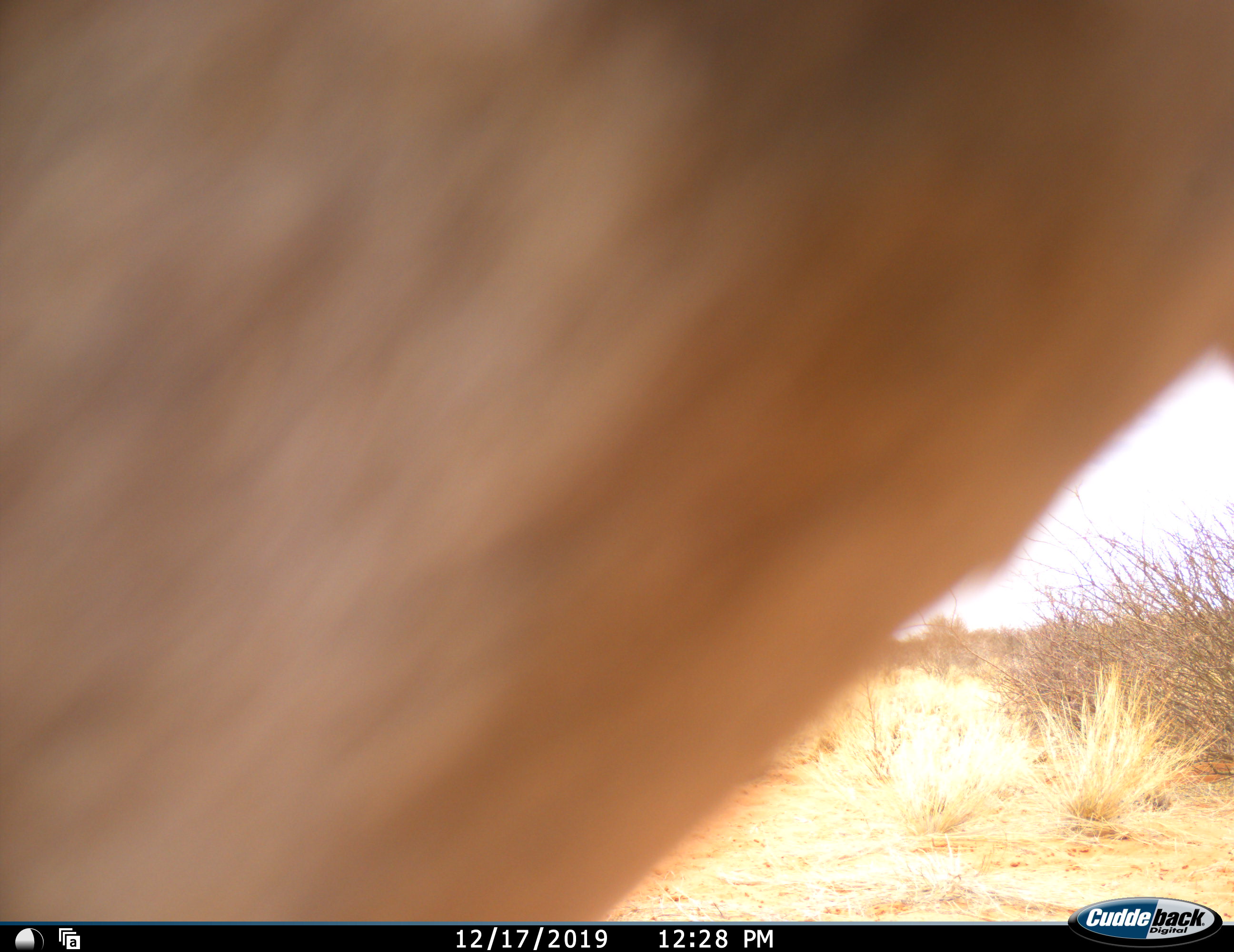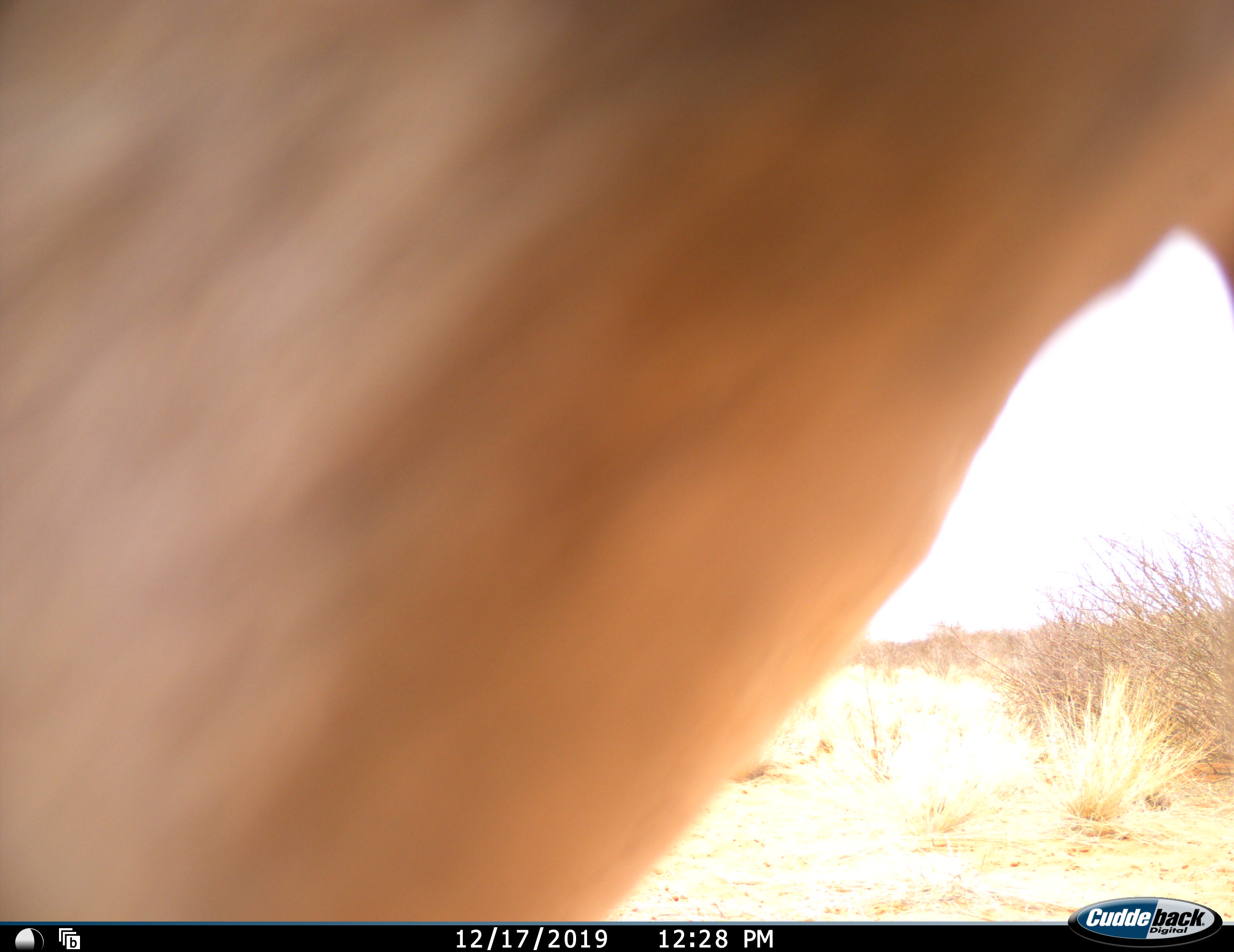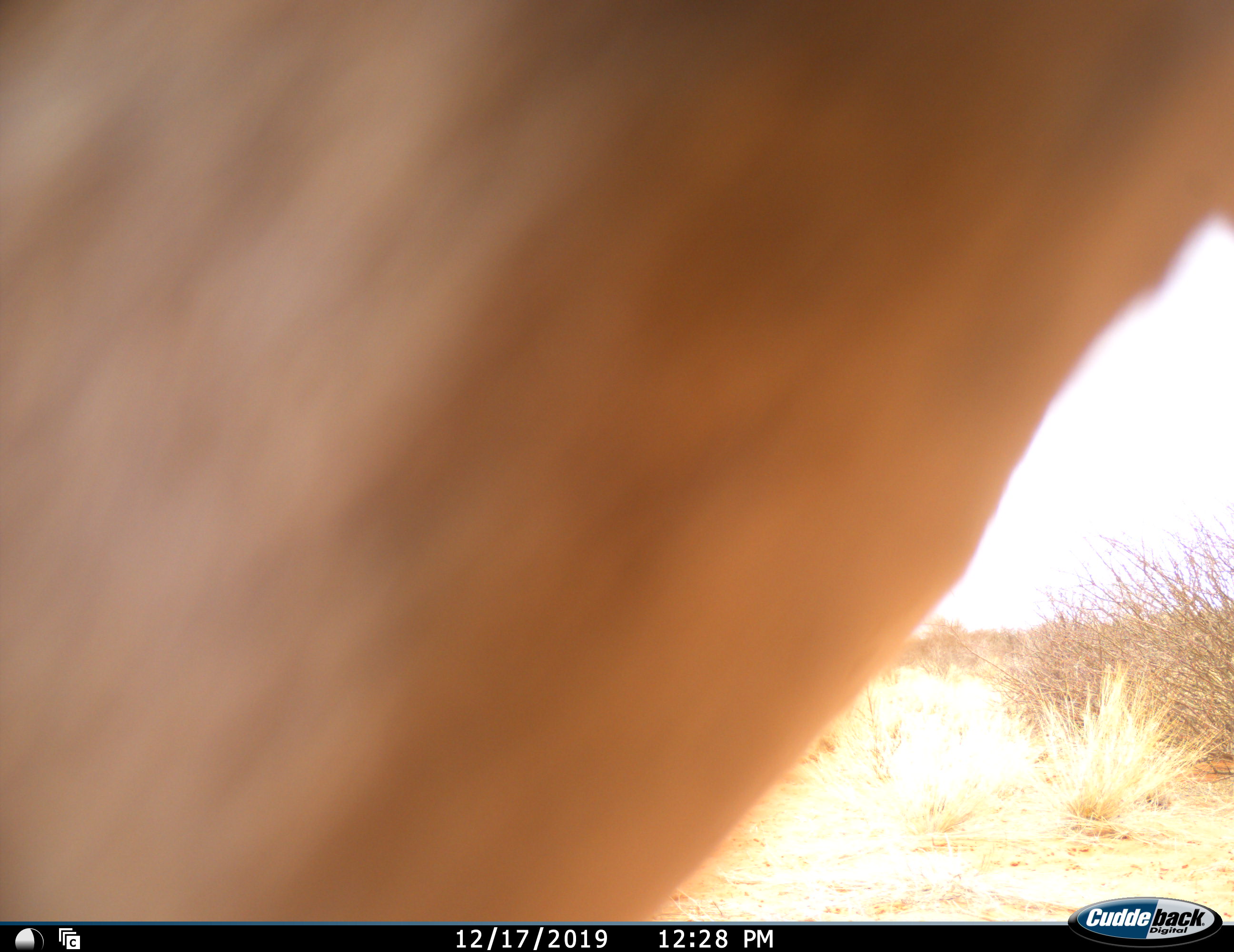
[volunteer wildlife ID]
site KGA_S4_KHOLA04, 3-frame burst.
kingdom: Animalia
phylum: Chordata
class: Mammalia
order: Artiodactyla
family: Bovidae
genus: Antidorcas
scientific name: Antidorcas marsupialis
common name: springbok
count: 1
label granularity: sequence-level